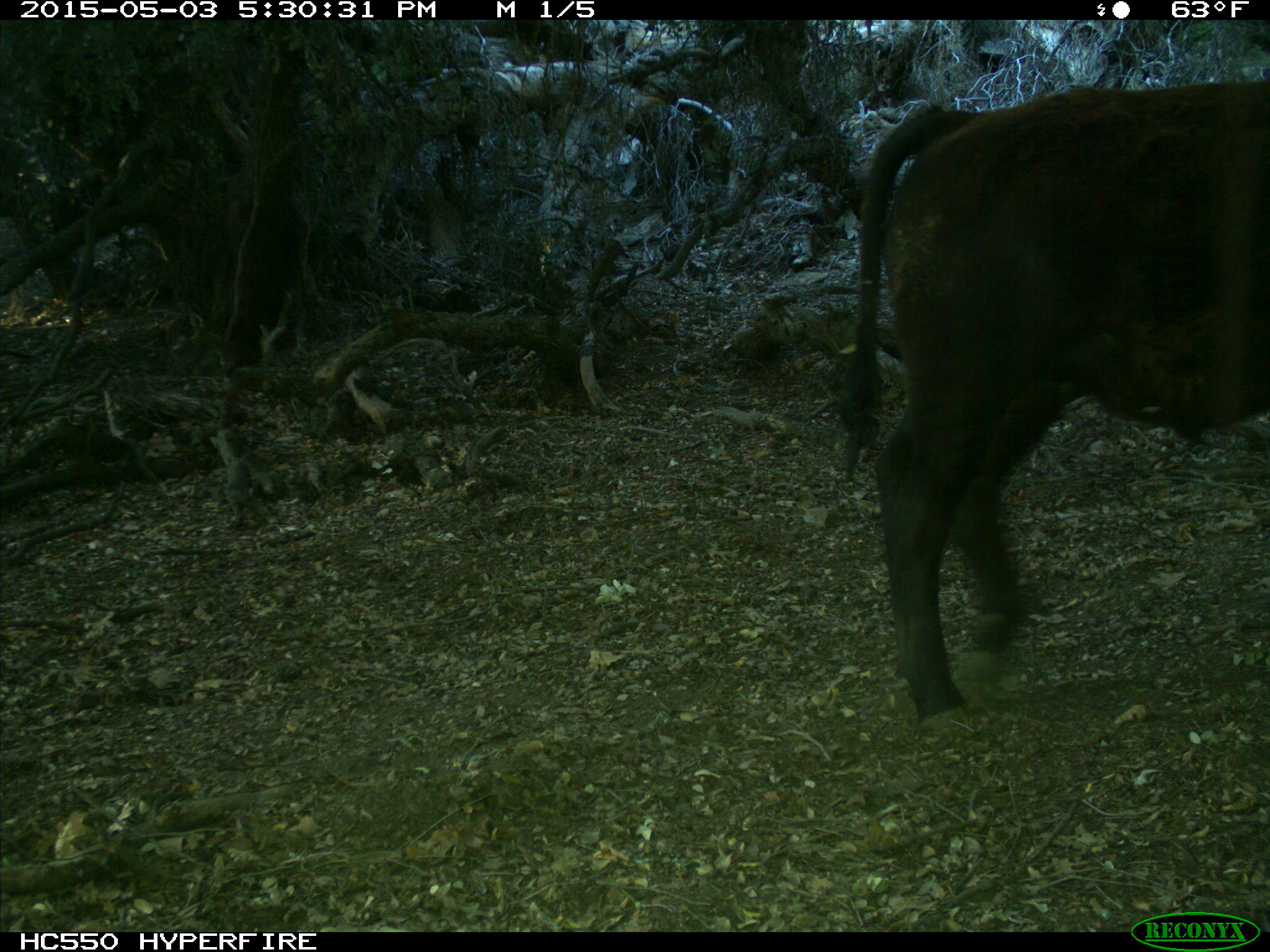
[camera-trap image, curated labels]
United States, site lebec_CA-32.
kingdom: Animalia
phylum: Chordata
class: Mammalia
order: Artiodactyla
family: Bovidae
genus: Bos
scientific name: Bos taurus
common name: domestic cow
Bos taurus (domestic cow).